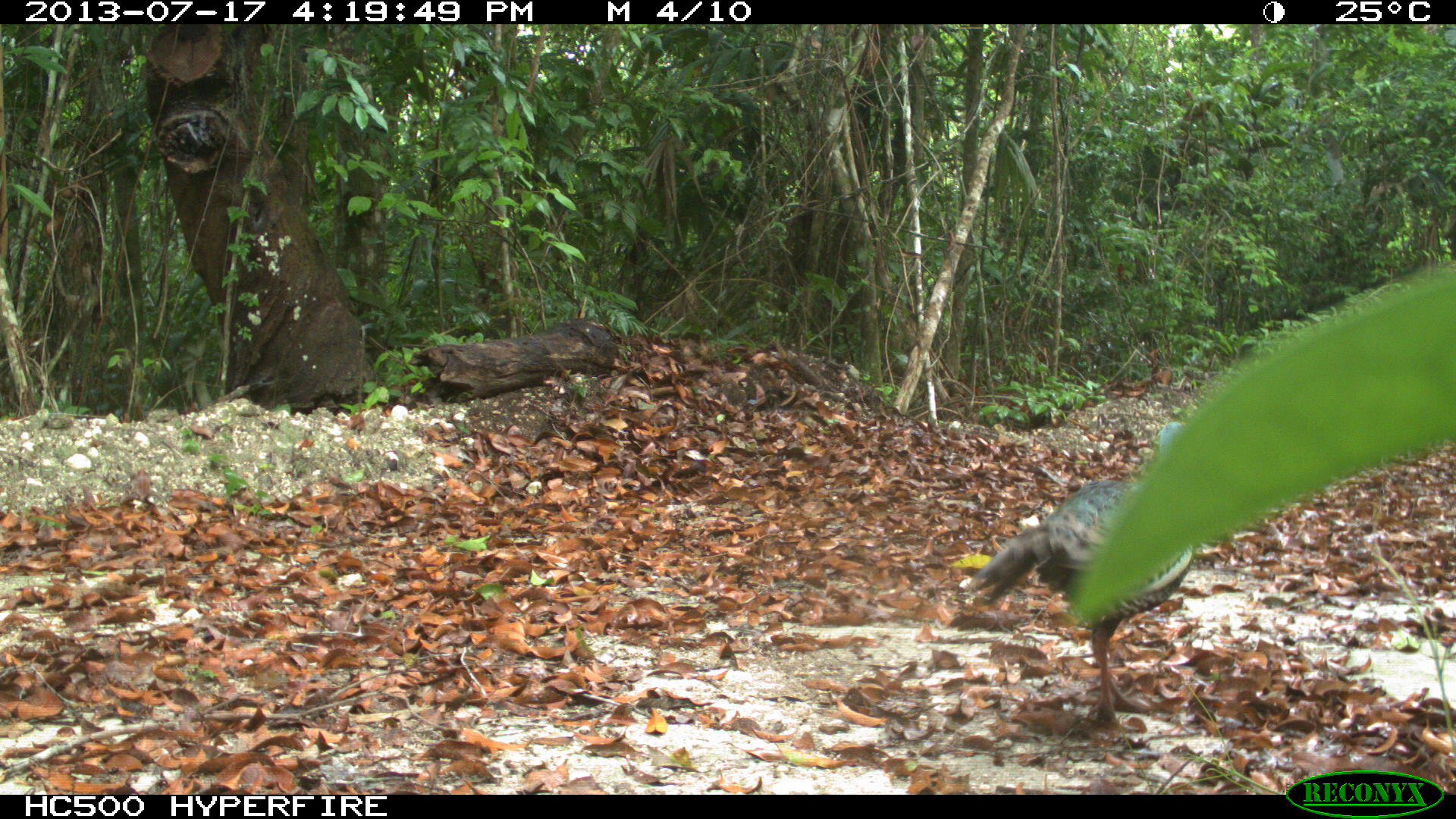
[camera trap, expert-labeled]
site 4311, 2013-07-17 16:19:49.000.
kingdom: Animalia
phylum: Chordata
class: Aves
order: Galliformes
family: Phasianidae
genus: Meleagris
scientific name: Meleagris ocellata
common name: ocellated turkey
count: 1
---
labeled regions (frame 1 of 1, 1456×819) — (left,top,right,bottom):
meleagris ocellata: (961,420,1201,735)